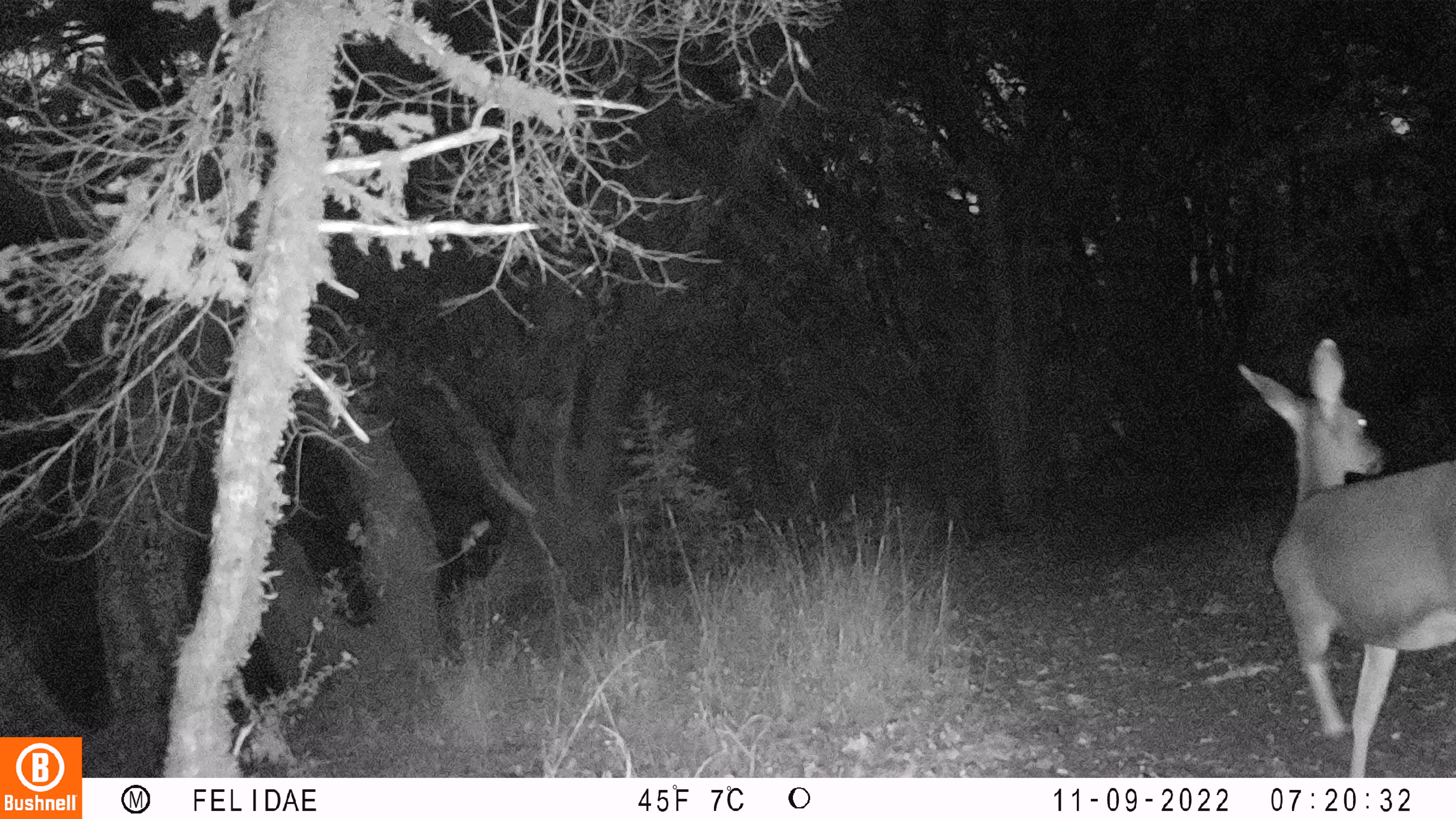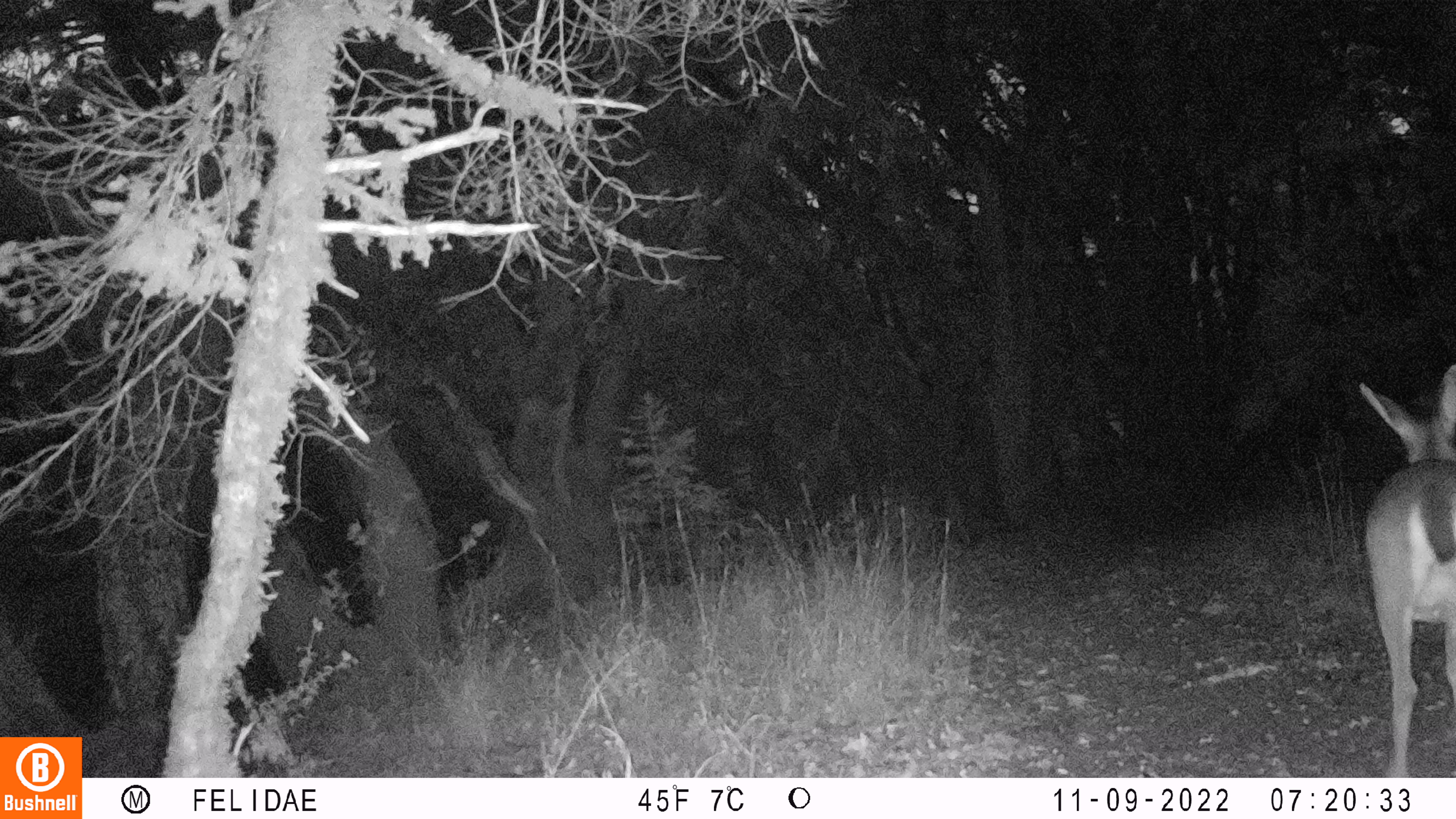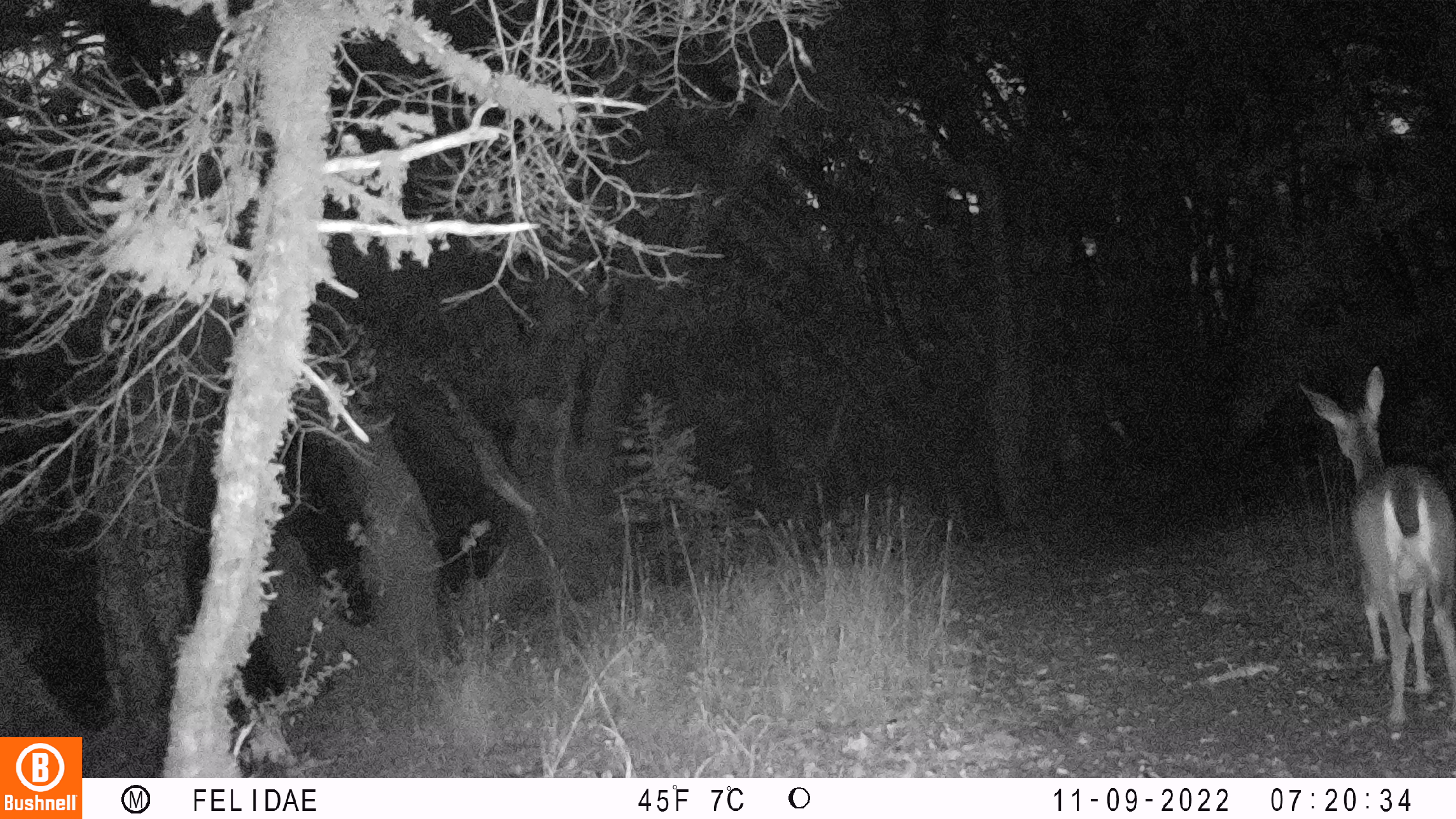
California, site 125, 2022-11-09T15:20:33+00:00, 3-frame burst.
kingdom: Animalia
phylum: Chordata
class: Mammalia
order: Artiodactyla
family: Cervidae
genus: Odocoileus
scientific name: Odocoileus hemionus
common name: mule deer